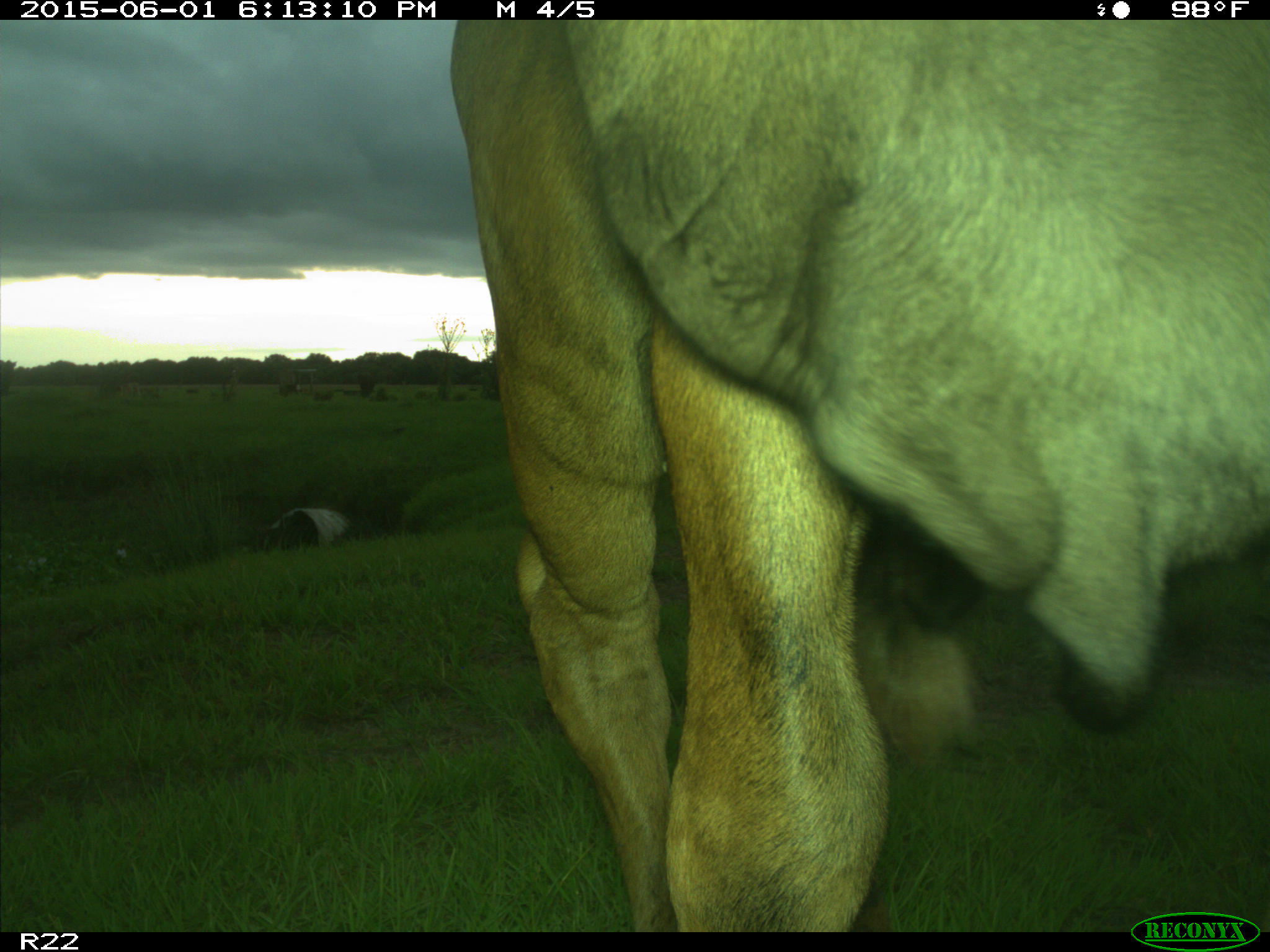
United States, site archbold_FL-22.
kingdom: Animalia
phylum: Chordata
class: Mammalia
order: Artiodactyla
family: Bovidae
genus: Bos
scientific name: Bos taurus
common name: domestic cow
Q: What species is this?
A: Bos taurus (domestic cow).